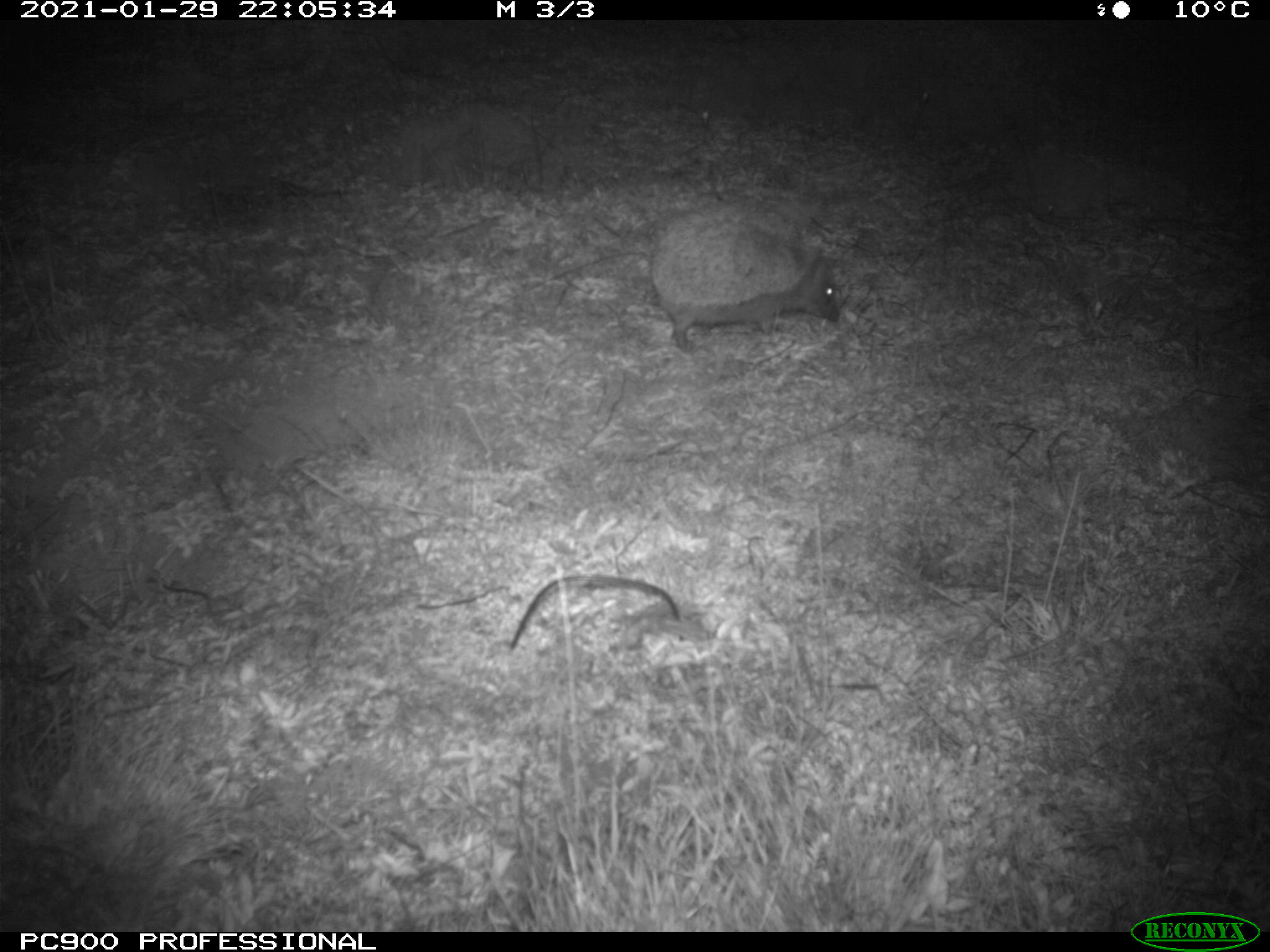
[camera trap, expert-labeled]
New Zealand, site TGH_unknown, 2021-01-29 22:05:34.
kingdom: Animalia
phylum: Chordata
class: Mammalia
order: Eulipotyphla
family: Erinaceidae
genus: Erinaceus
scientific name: Erinaceus europaeus europaeus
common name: european hedgehog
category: hedgehog